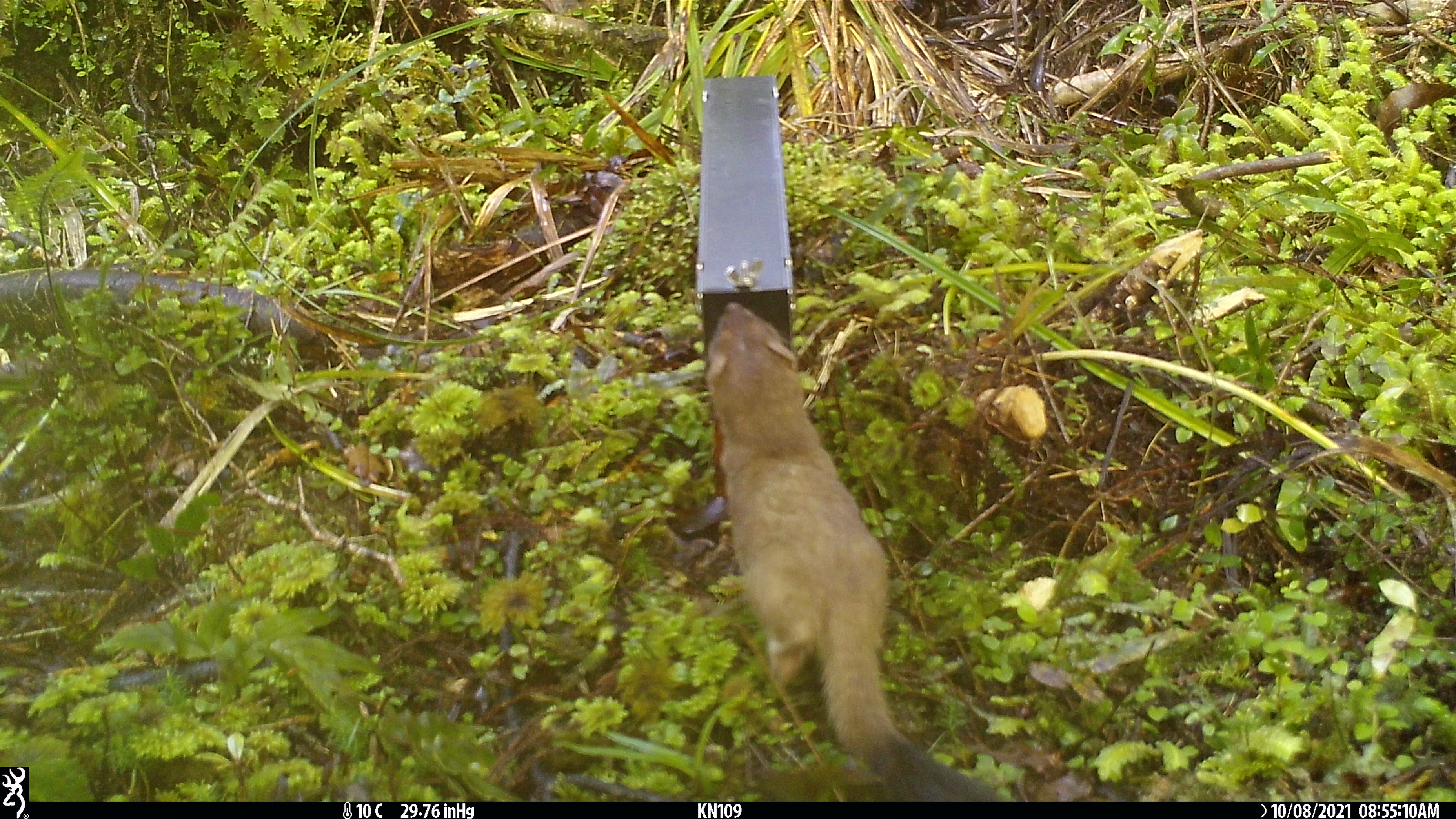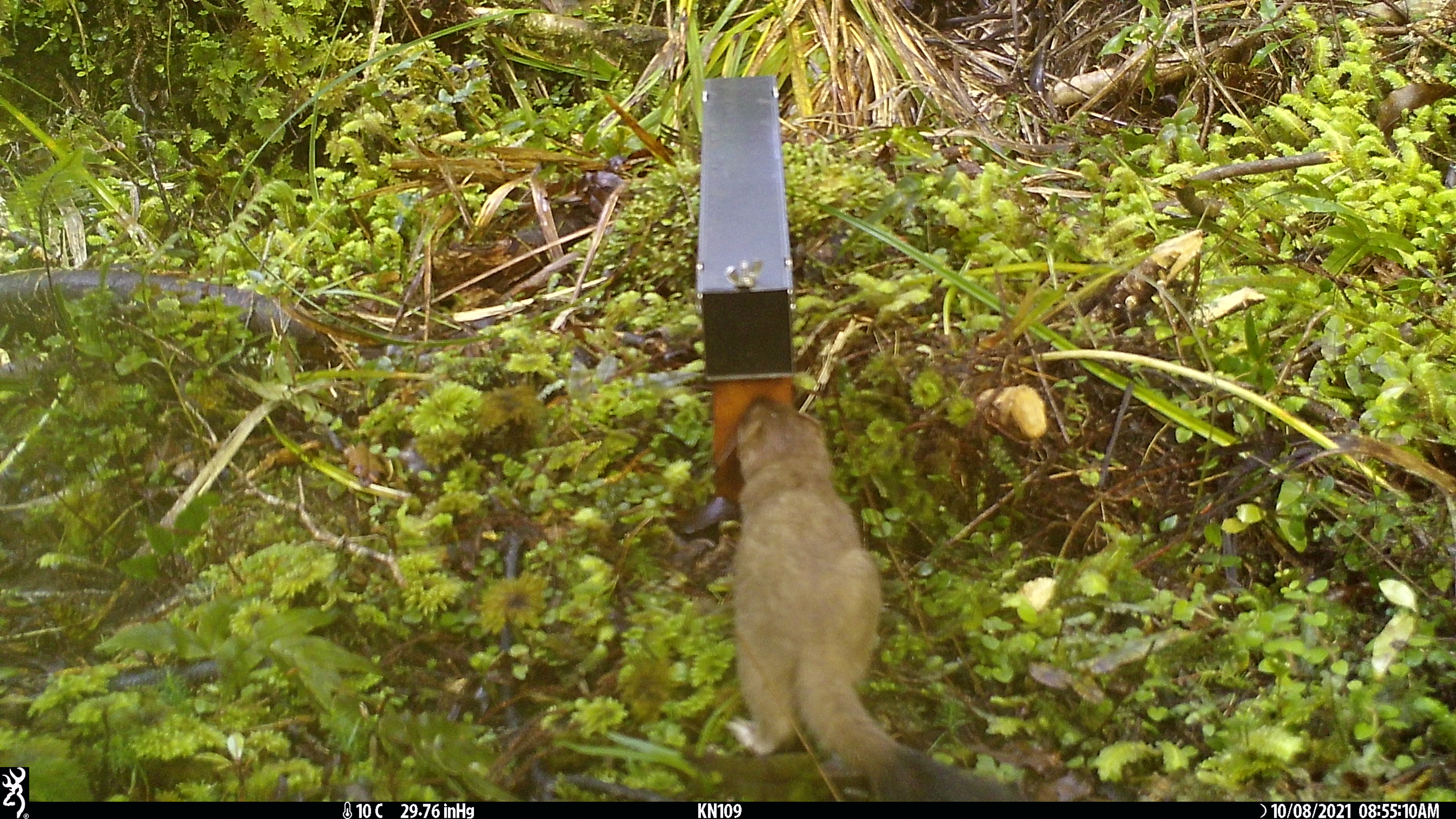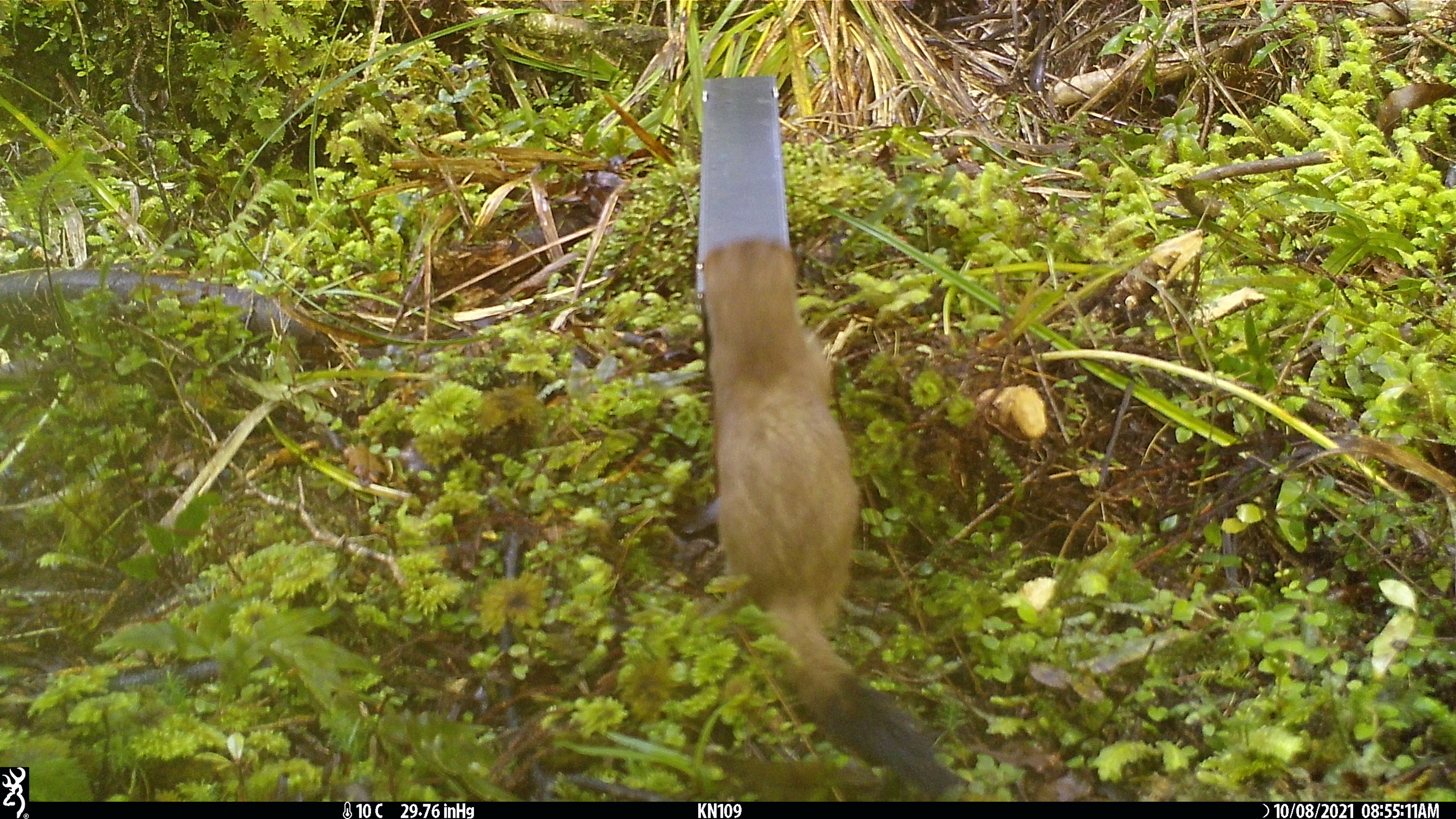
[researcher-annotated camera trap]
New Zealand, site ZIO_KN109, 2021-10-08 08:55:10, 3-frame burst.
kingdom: Animalia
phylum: Chordata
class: Mammalia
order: Carnivora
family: Mustelidae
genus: Mustela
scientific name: Mustela erminea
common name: stoat